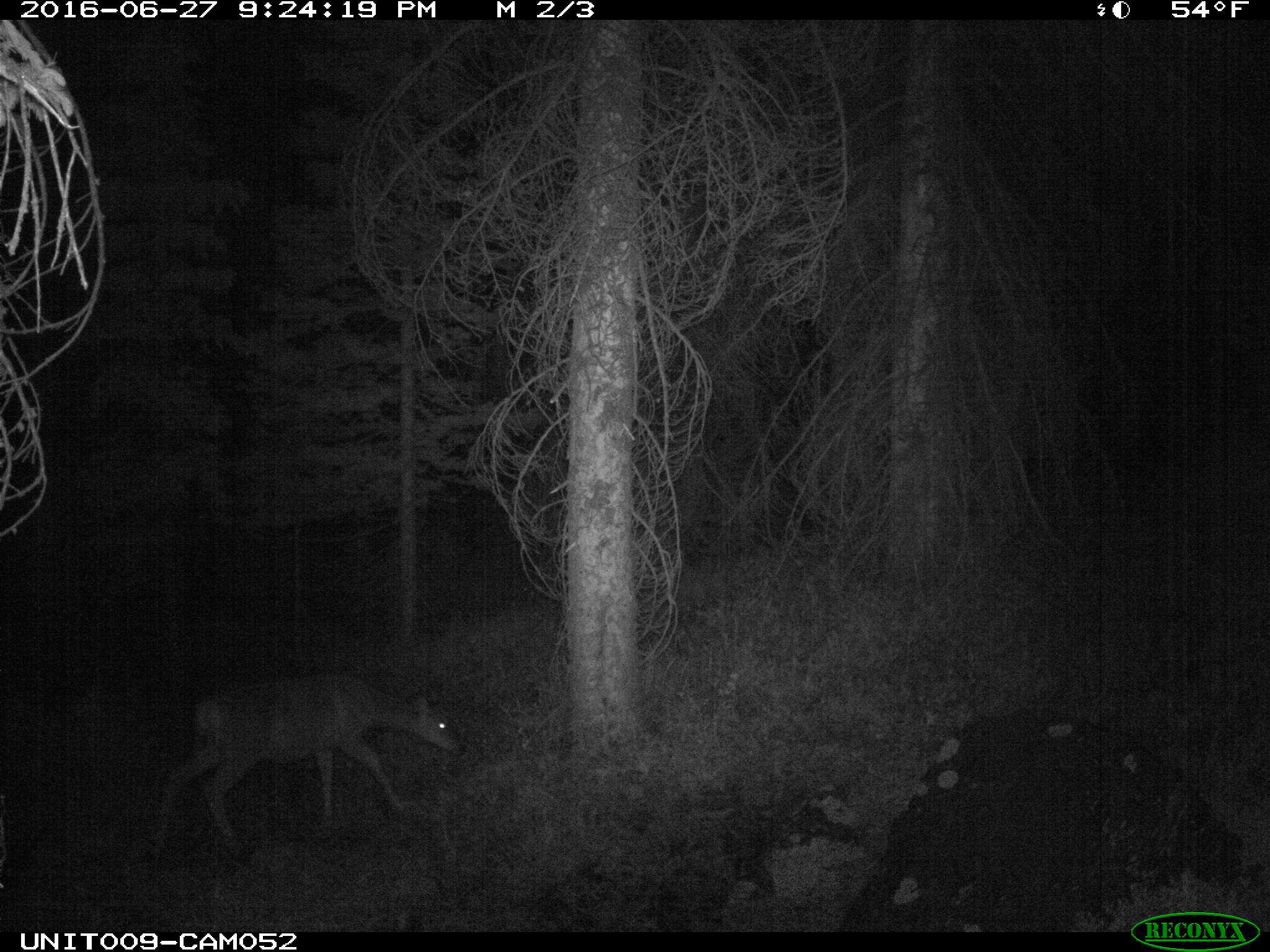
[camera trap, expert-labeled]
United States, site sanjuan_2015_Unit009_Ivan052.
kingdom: Animalia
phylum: Chordata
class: Mammalia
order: Artiodactyla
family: Cervidae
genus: Odocoileus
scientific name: Odocoileus hemionus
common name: mule deer